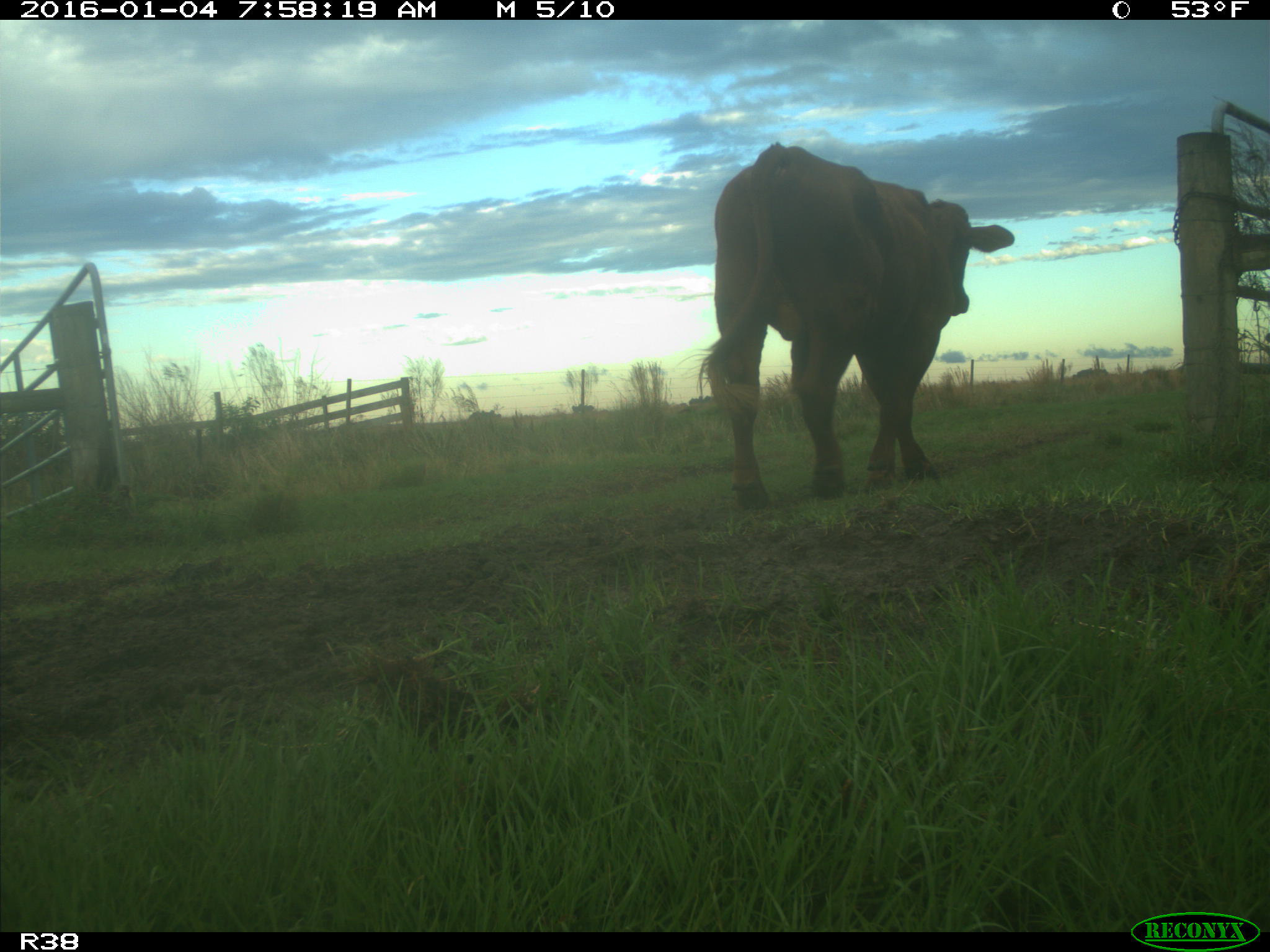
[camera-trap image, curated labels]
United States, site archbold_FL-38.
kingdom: Animalia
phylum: Chordata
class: Mammalia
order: Artiodactyla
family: Bovidae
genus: Bos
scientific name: Bos taurus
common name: domestic cow